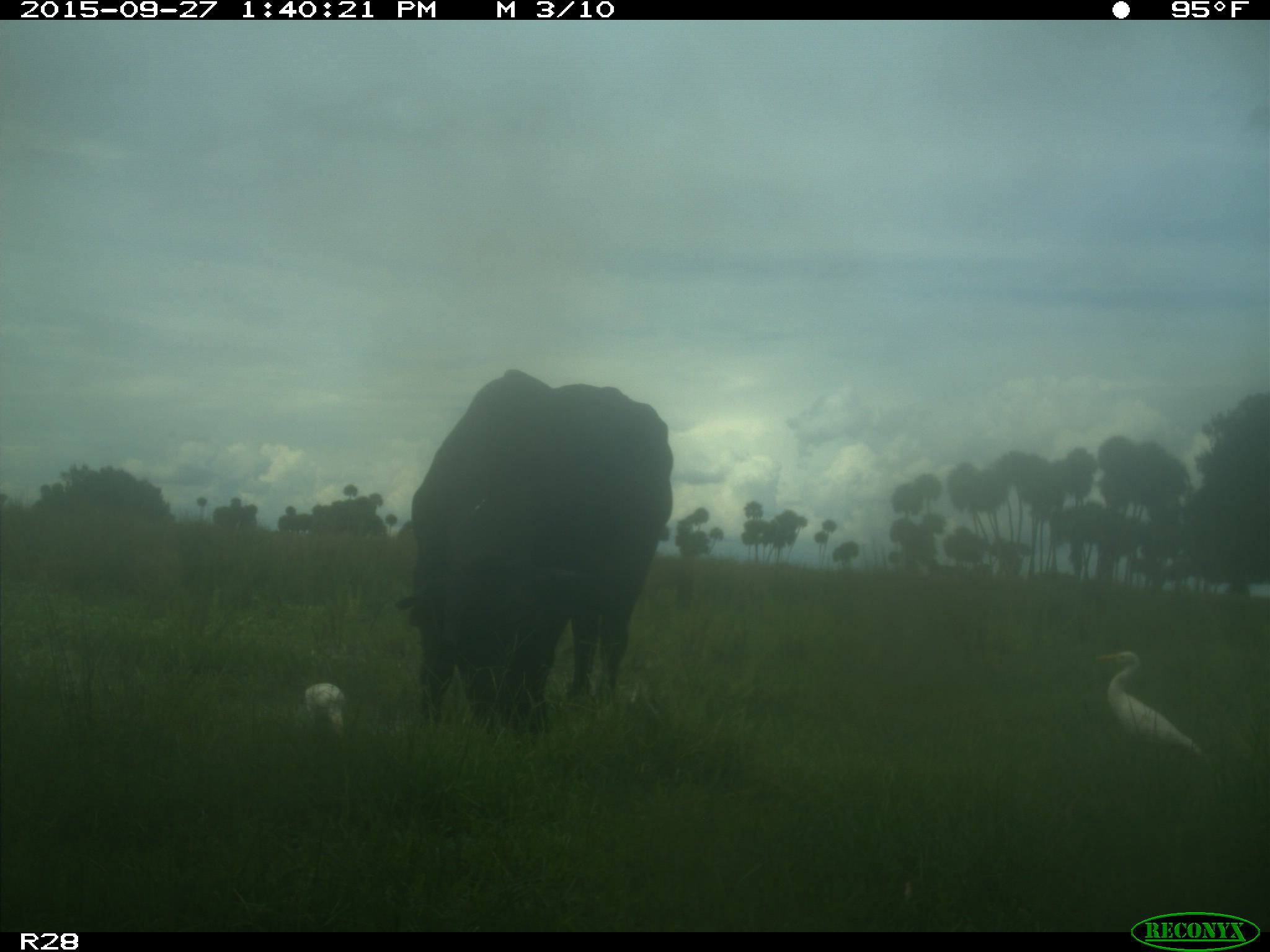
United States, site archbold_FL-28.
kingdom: Animalia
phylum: Chordata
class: Mammalia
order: Artiodactyla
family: Bovidae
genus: Bos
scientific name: Bos taurus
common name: domestic cow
Bos taurus (domestic cow).